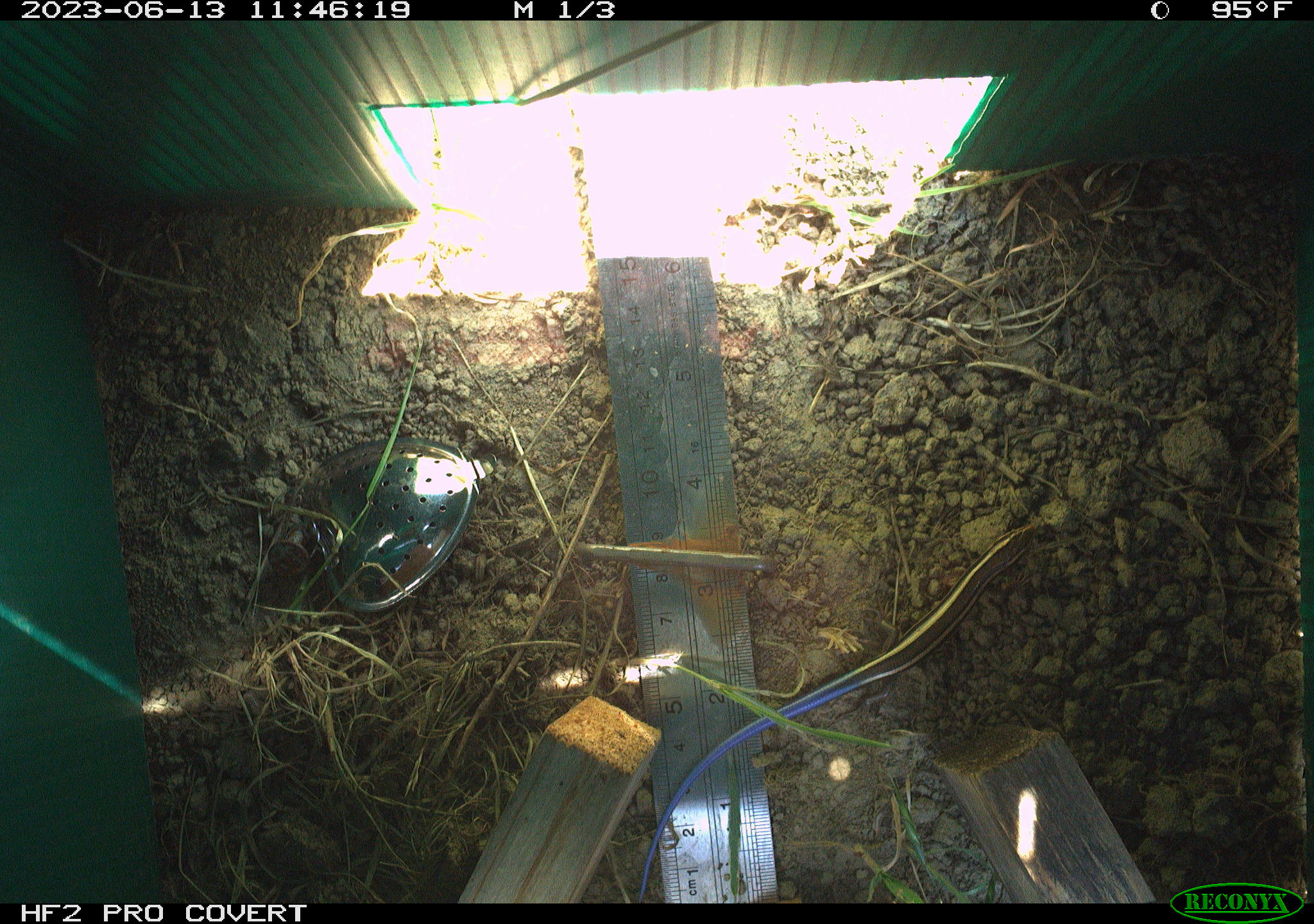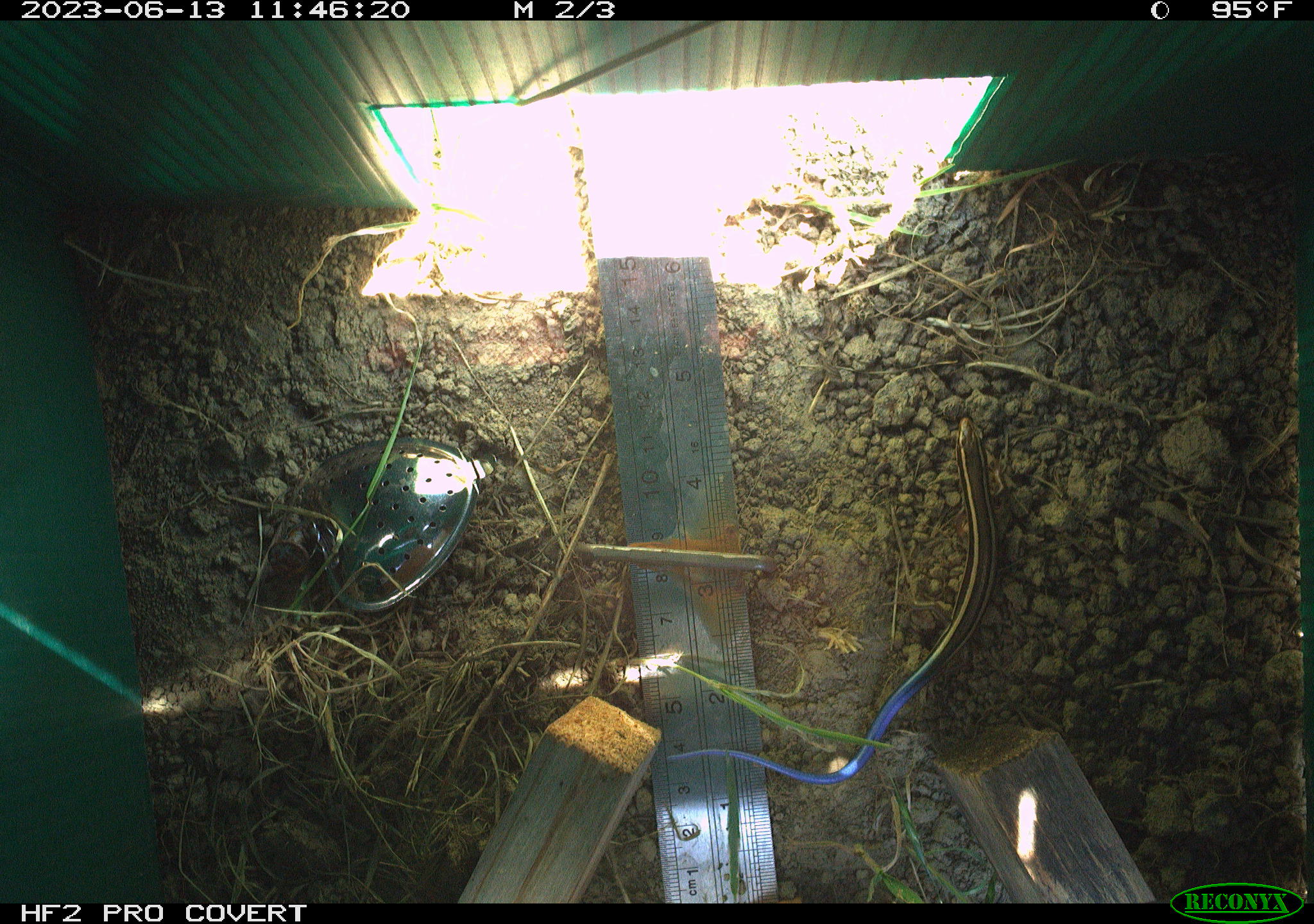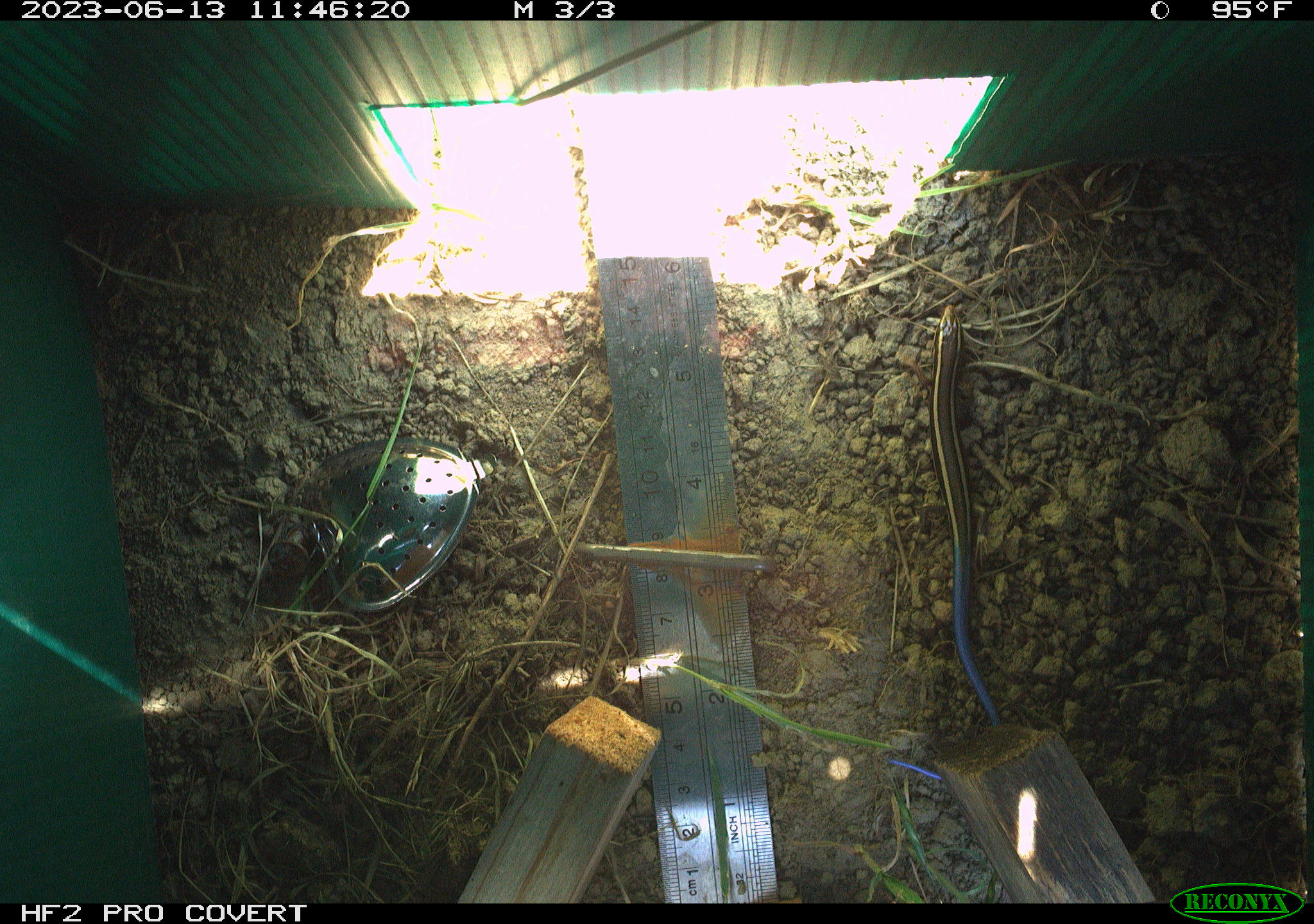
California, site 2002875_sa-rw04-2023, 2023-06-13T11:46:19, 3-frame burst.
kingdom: Animalia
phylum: Chordata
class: Reptilia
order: Squamata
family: Scincidae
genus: Plestiodon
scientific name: Plestiodon skiltonianus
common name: western skink